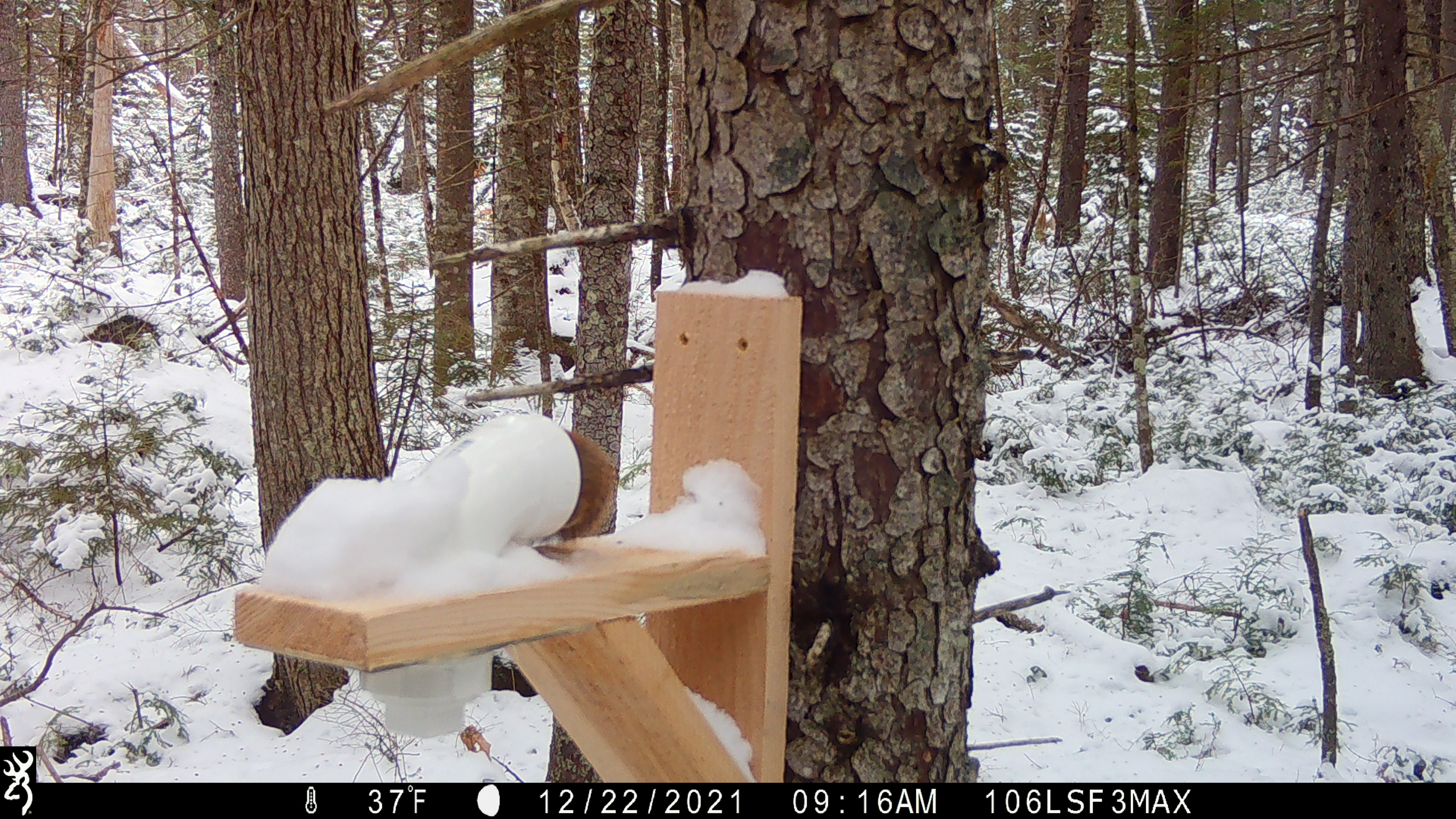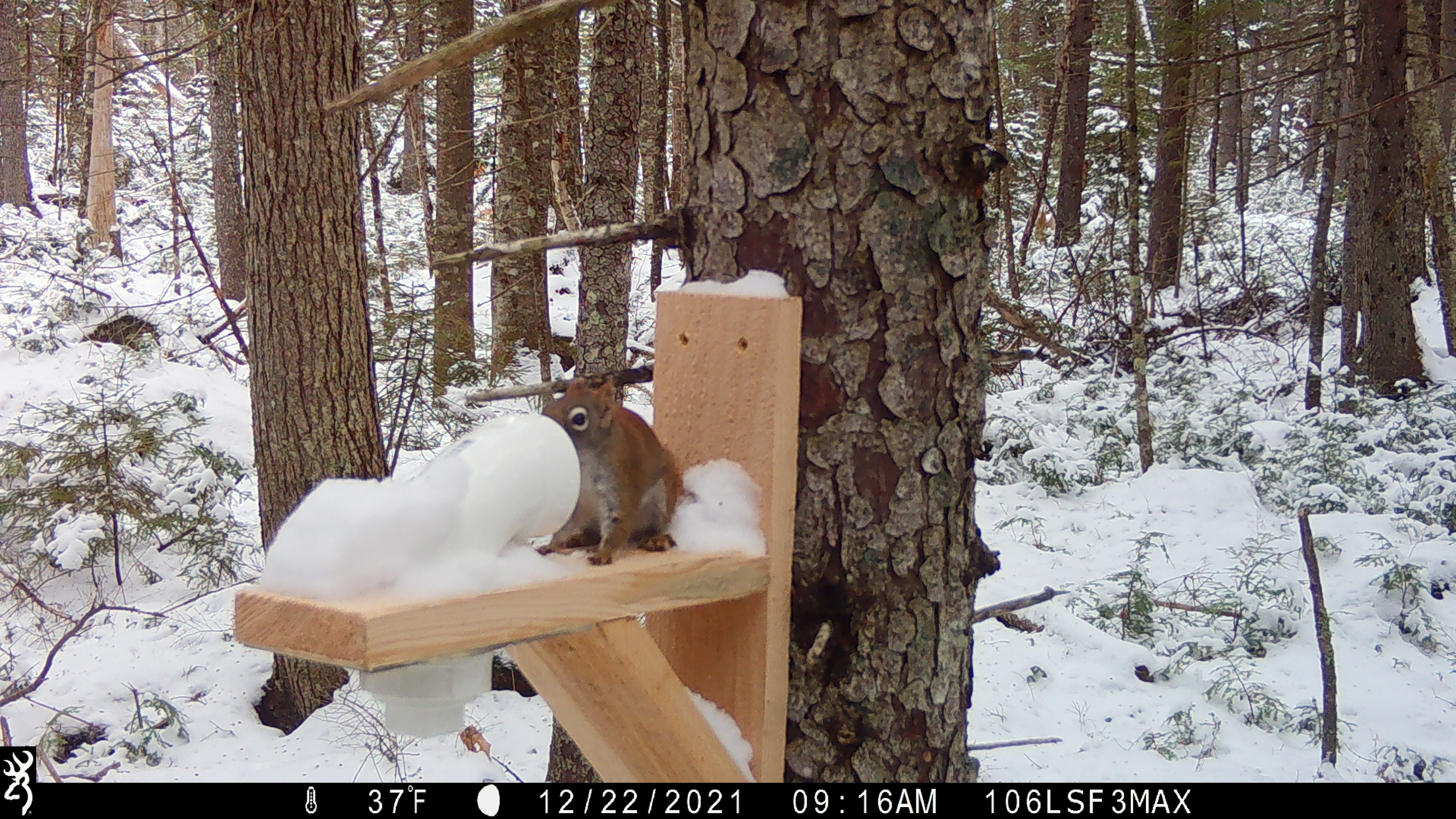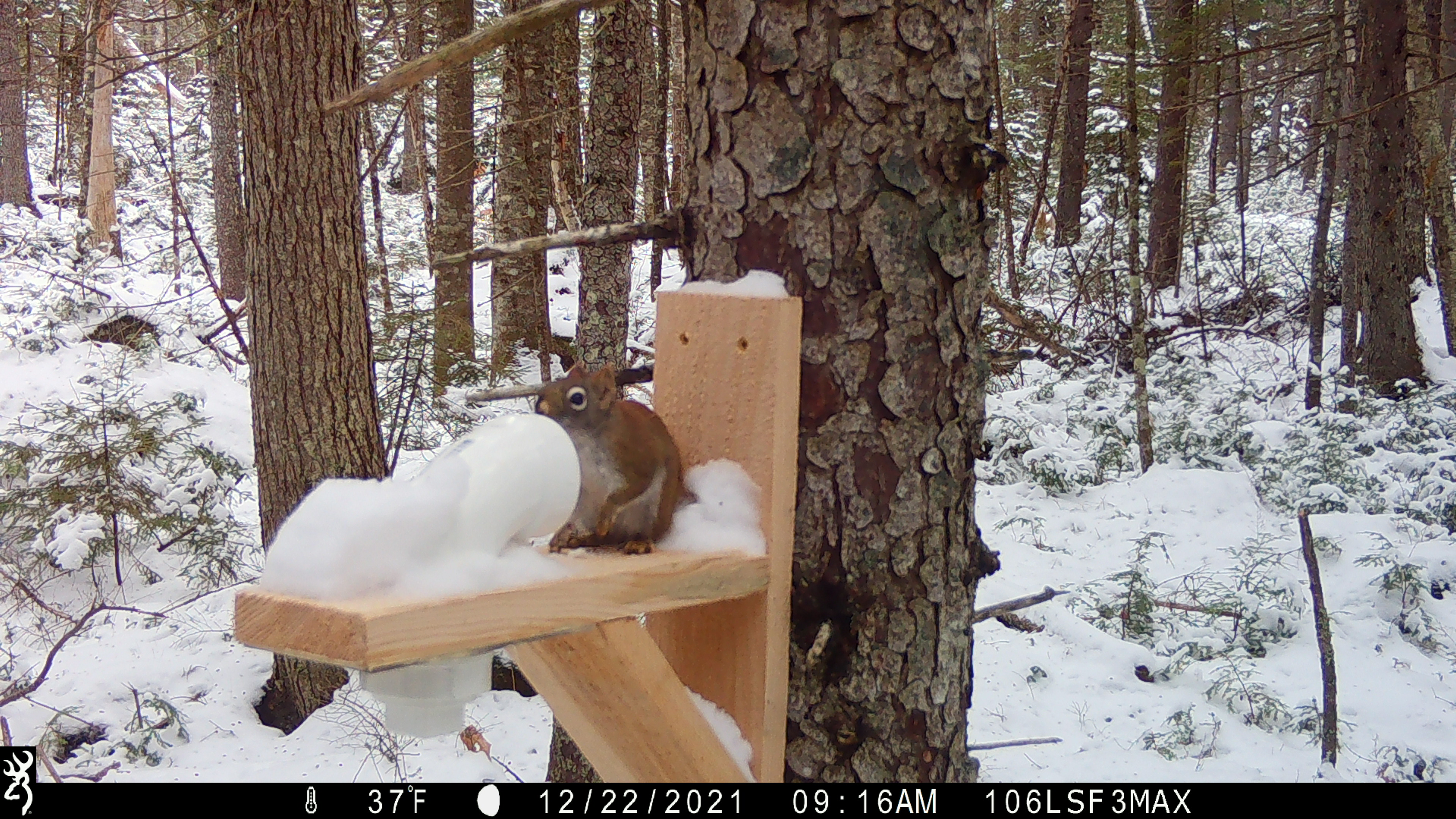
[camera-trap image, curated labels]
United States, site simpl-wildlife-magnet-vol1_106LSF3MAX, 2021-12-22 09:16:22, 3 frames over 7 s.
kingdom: Animalia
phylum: Chordata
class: Mammalia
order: Rodentia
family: Sciuridae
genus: Tamiasciurus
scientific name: Tamiasciurus hudsonicus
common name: red squirrel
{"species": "red squirrel (Tamiasciurus hudsonicus)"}